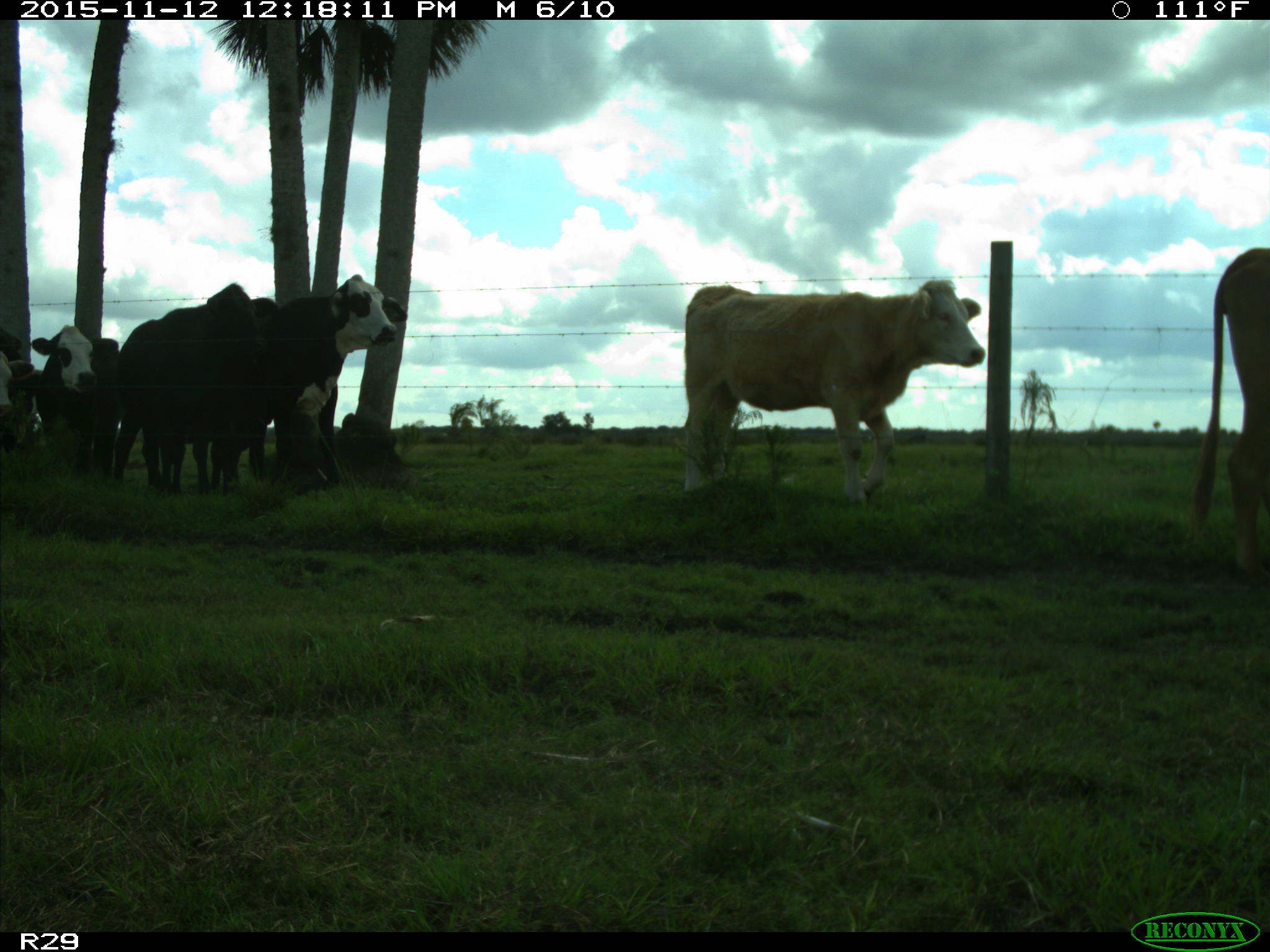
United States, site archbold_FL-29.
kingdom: Animalia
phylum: Chordata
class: Mammalia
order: Artiodactyla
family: Bovidae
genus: Bos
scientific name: Bos taurus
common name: domestic cow